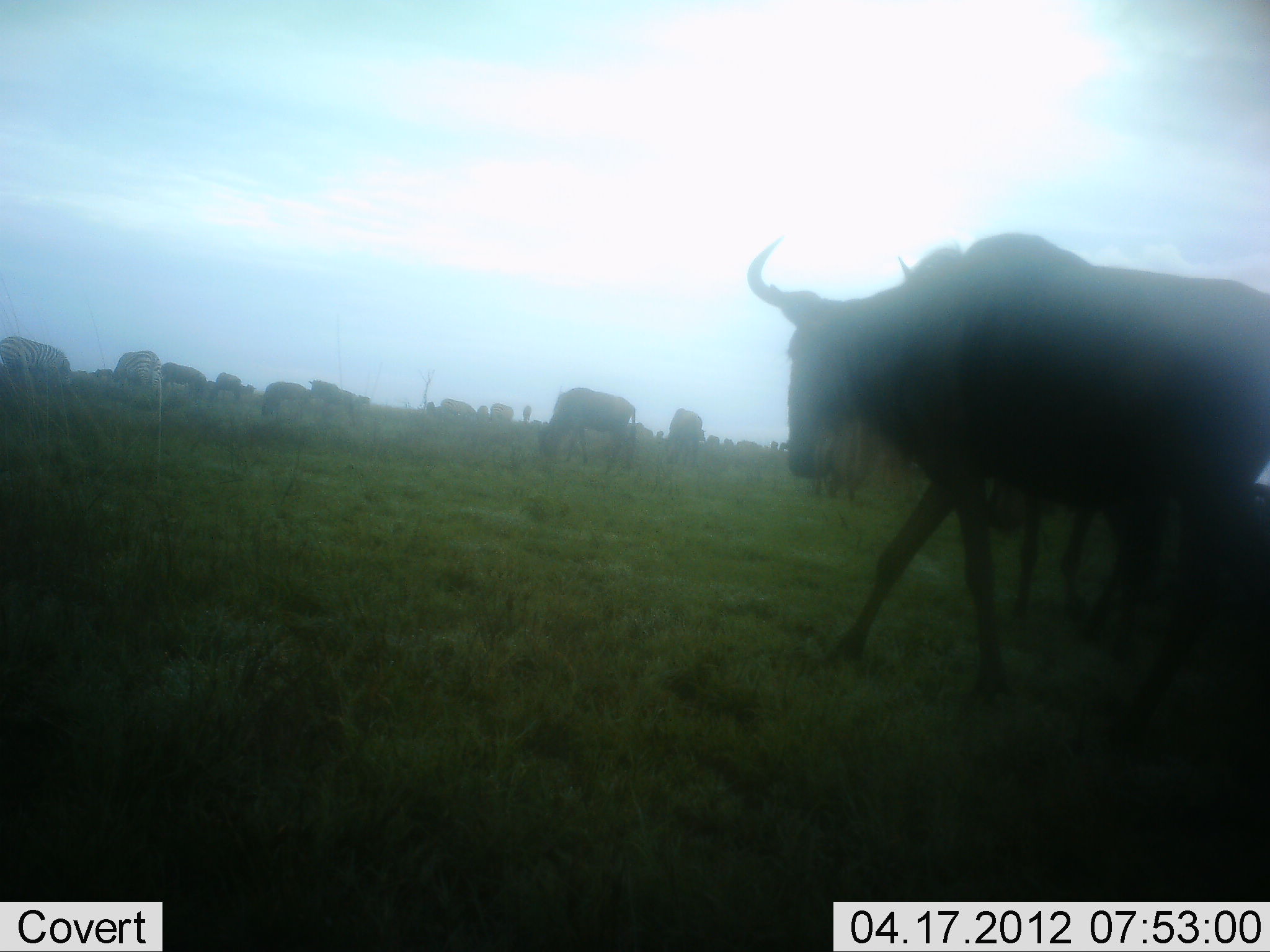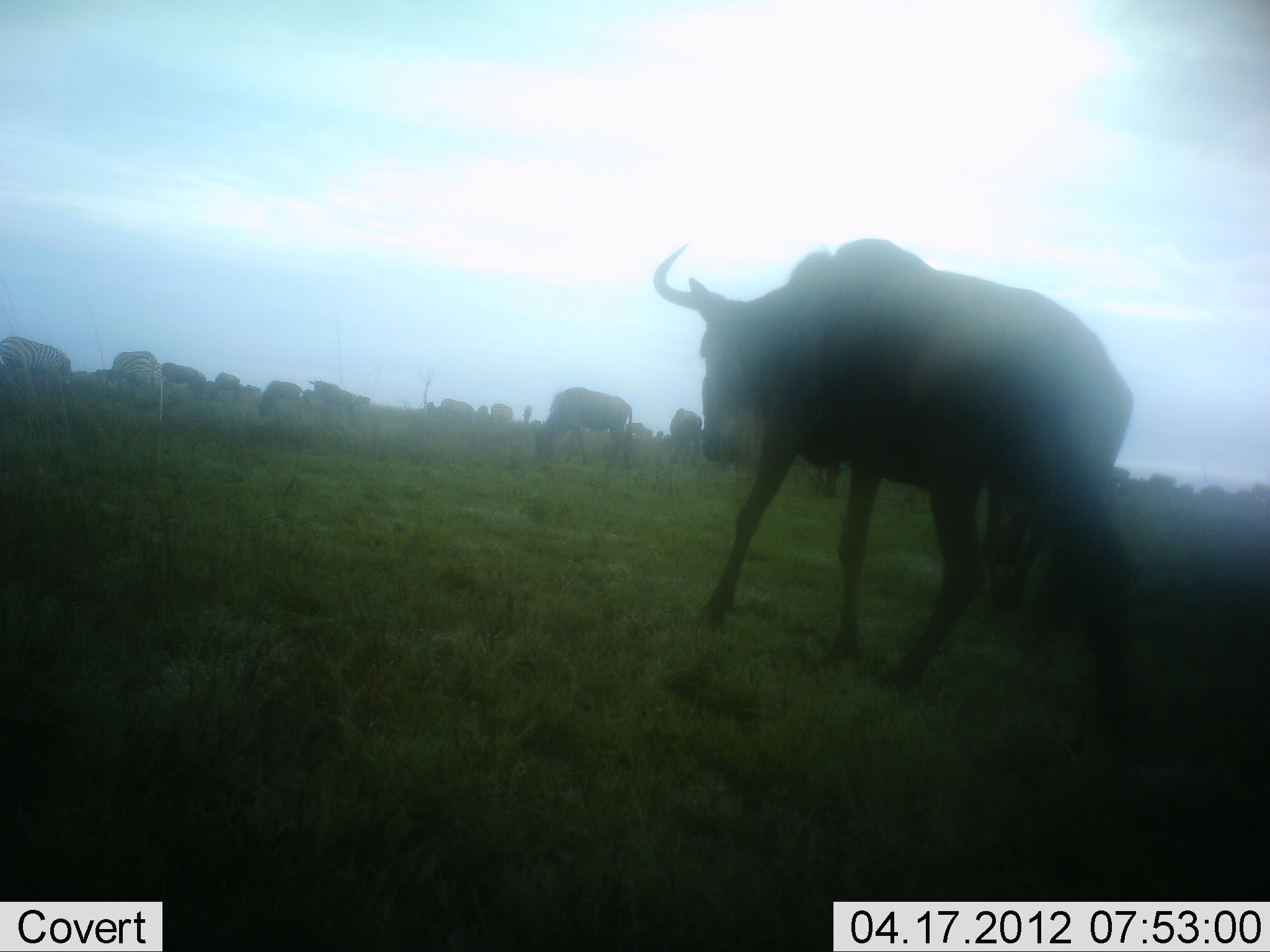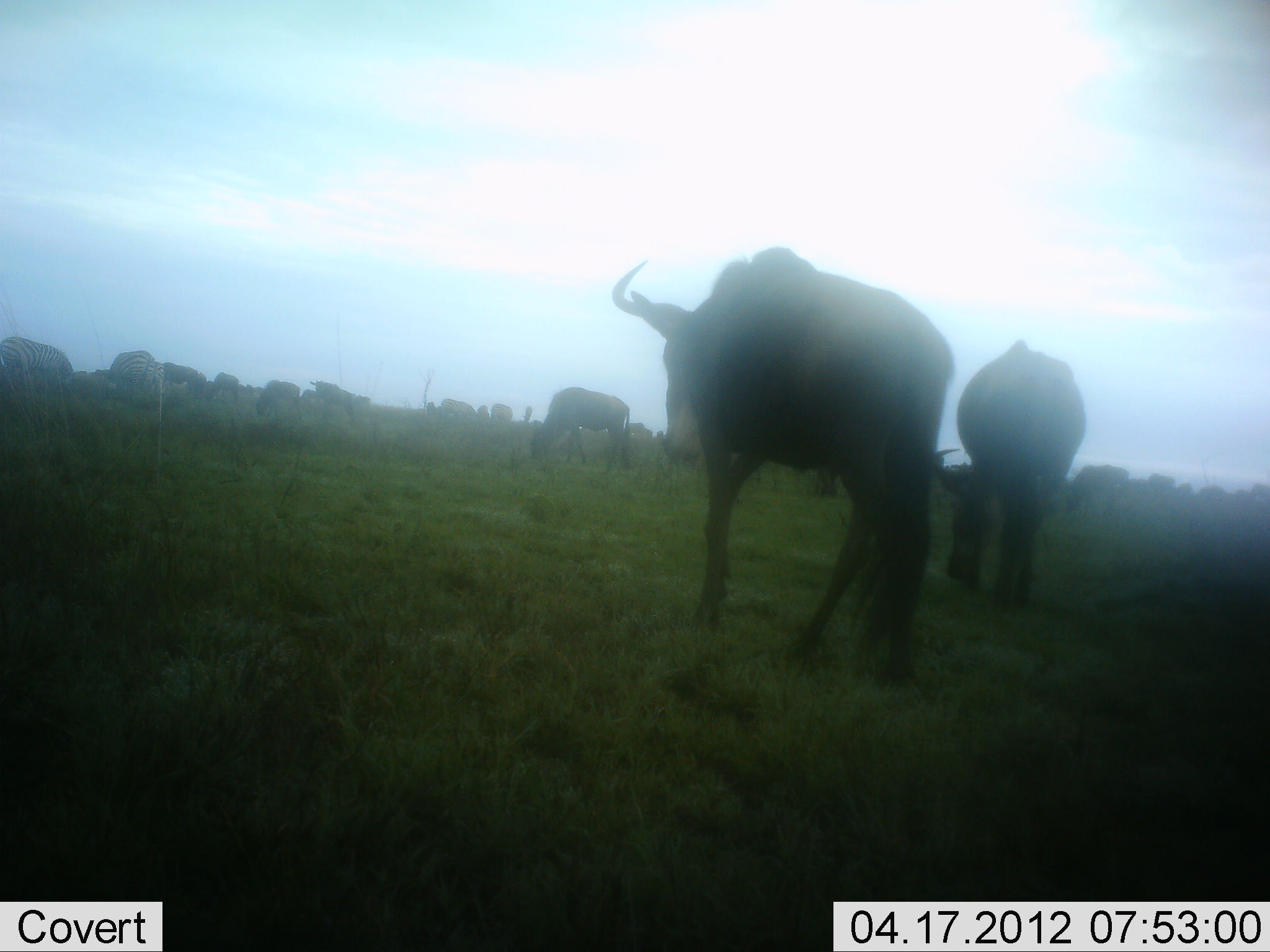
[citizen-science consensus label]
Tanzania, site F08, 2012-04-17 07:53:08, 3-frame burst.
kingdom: Animalia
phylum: Chordata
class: Mammalia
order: Artiodactyla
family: Bovidae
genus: Connochaetes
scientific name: Connochaetes taurinus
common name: blue wildebeest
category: wildebeest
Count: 11-50.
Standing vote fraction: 39%.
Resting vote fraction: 3%.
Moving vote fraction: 90%.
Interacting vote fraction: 0%.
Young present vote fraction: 3%.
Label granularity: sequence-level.